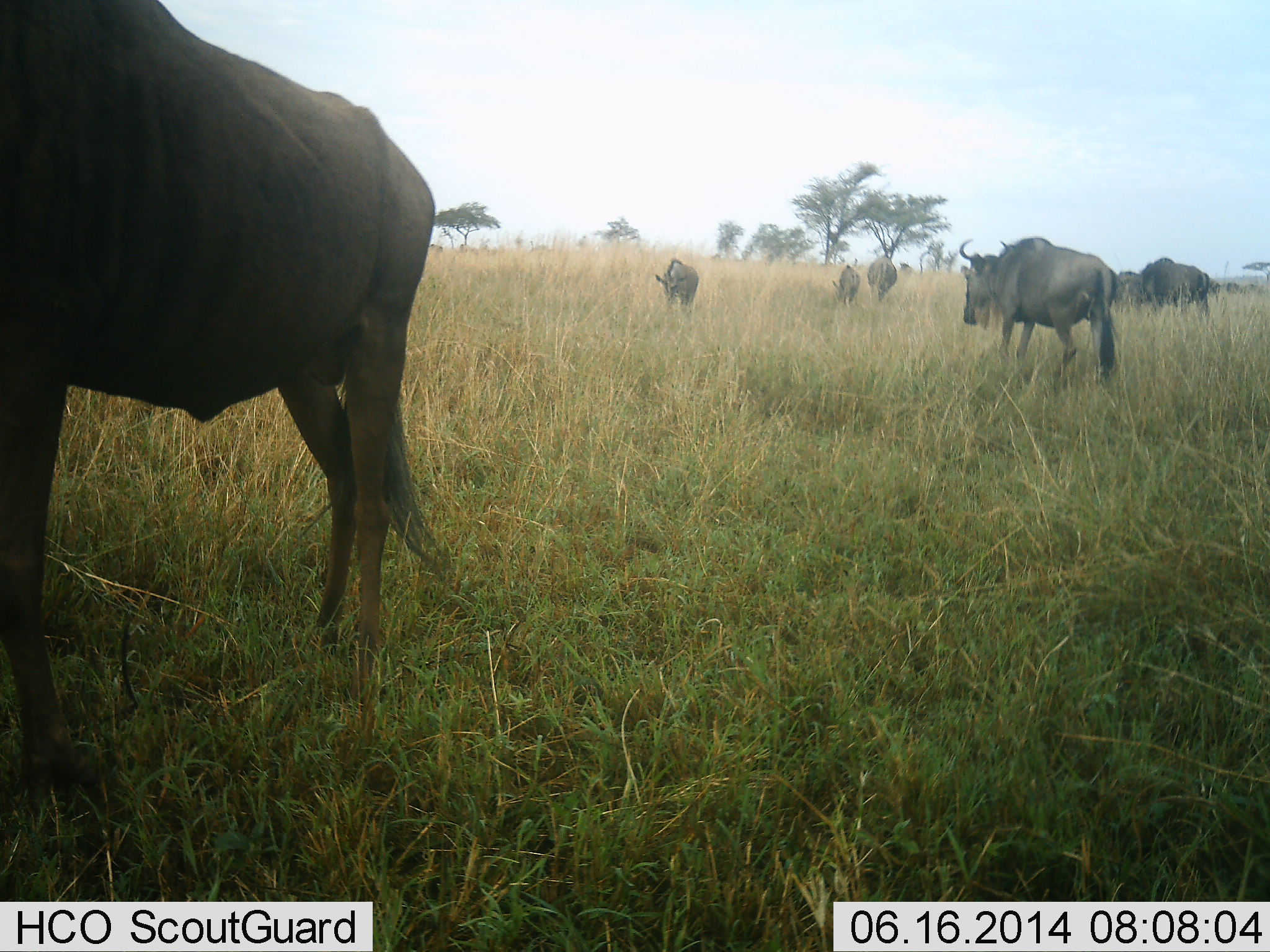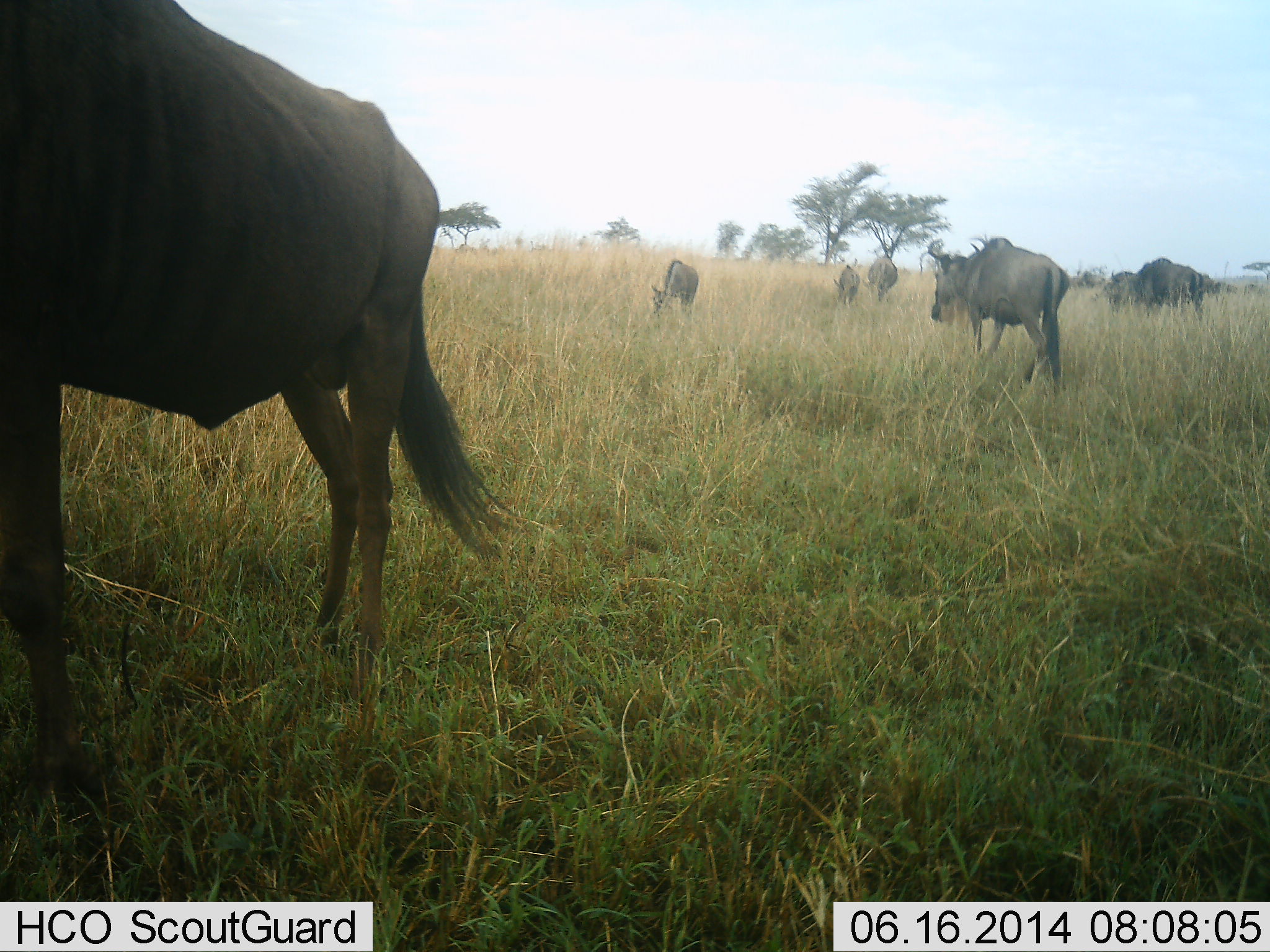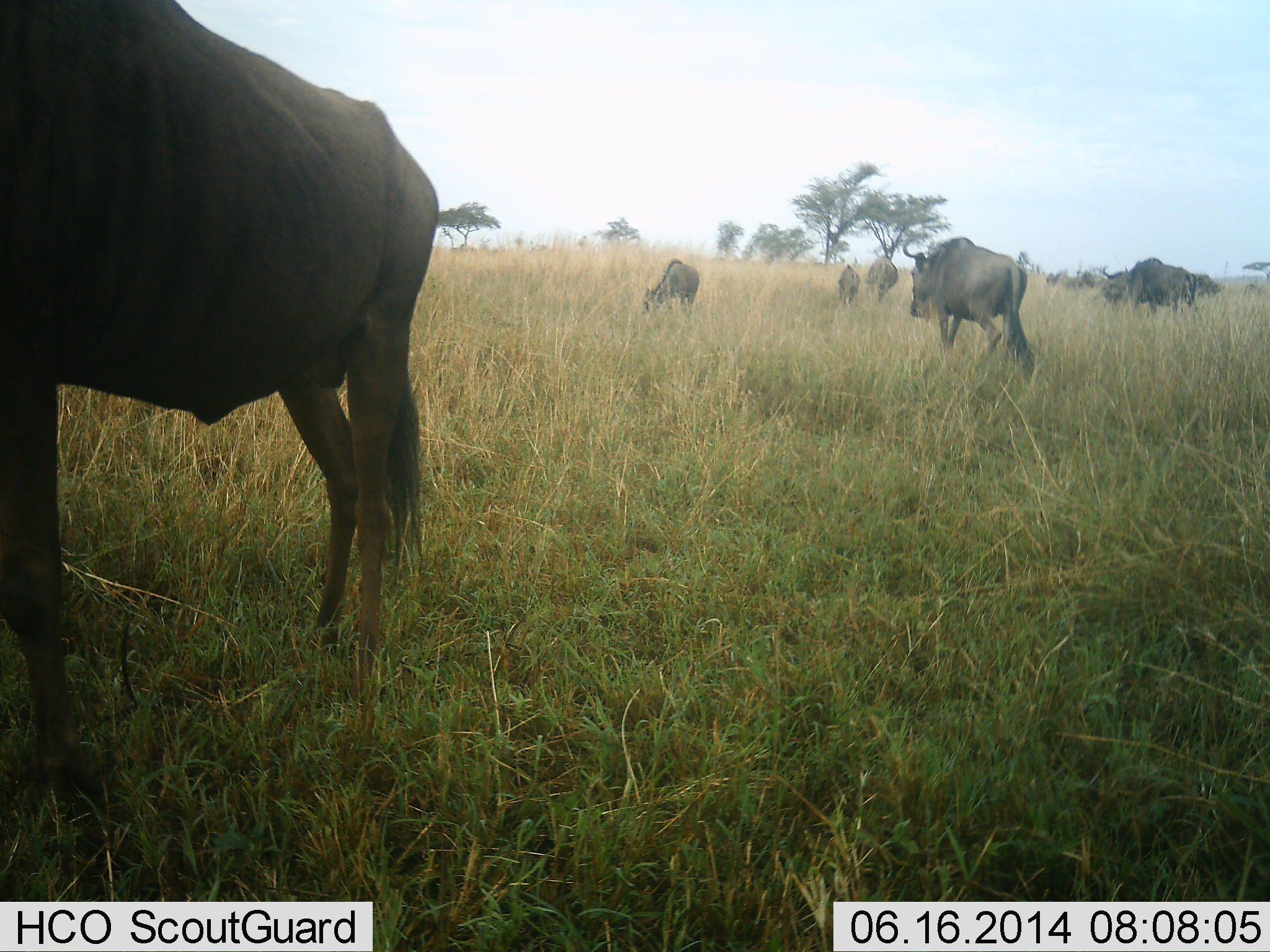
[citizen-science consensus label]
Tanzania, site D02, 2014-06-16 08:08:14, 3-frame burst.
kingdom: Animalia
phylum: Chordata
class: Mammalia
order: Artiodactyla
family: Bovidae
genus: Connochaetes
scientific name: Connochaetes taurinus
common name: blue wildebeest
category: wildebeest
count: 9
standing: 80%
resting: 0%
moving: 90%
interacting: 0%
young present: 10%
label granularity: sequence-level